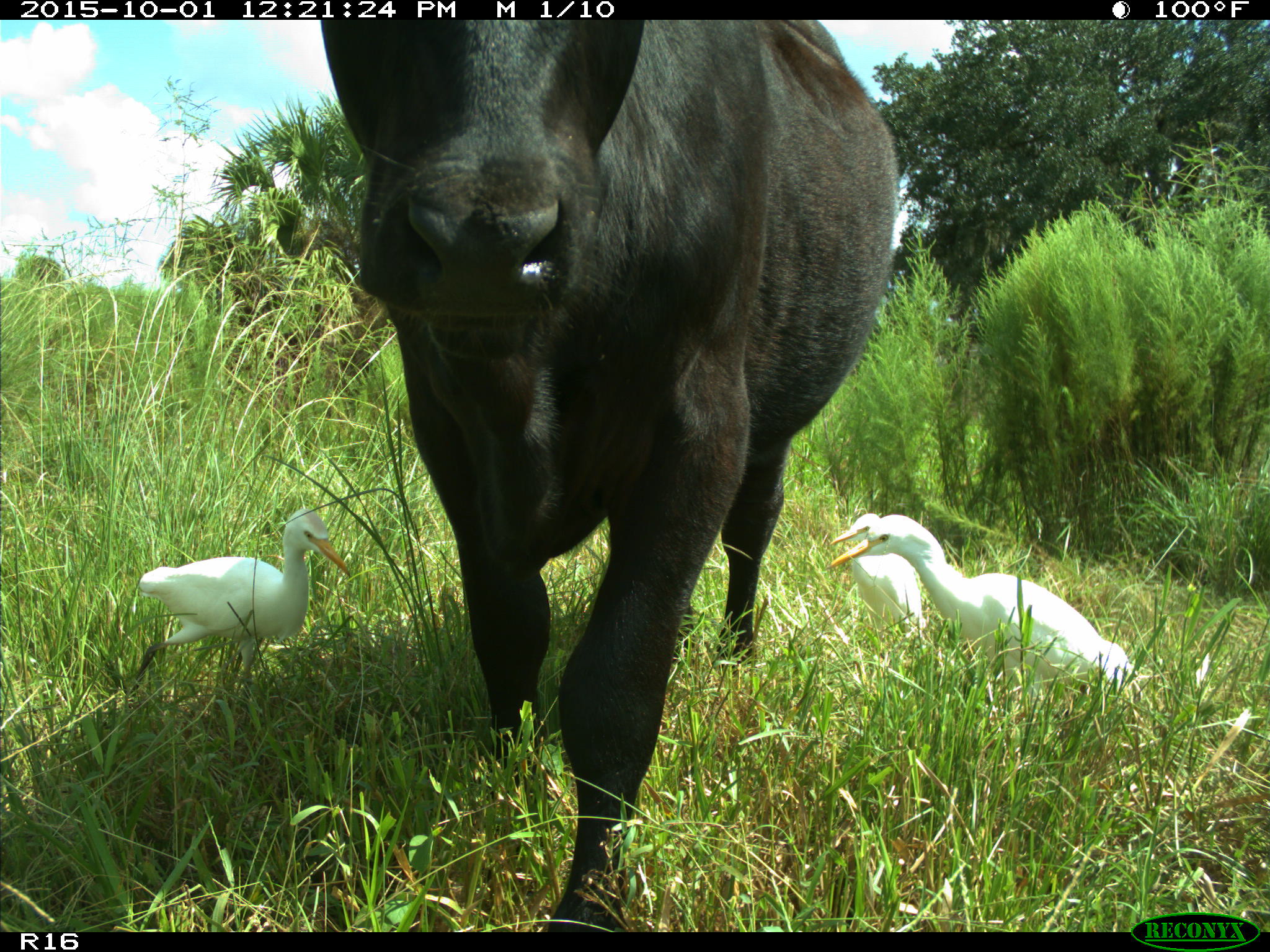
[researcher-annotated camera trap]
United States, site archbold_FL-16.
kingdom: Animalia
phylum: Chordata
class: Mammalia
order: Artiodactyla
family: Bovidae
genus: Bos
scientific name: Bos taurus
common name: domestic cow